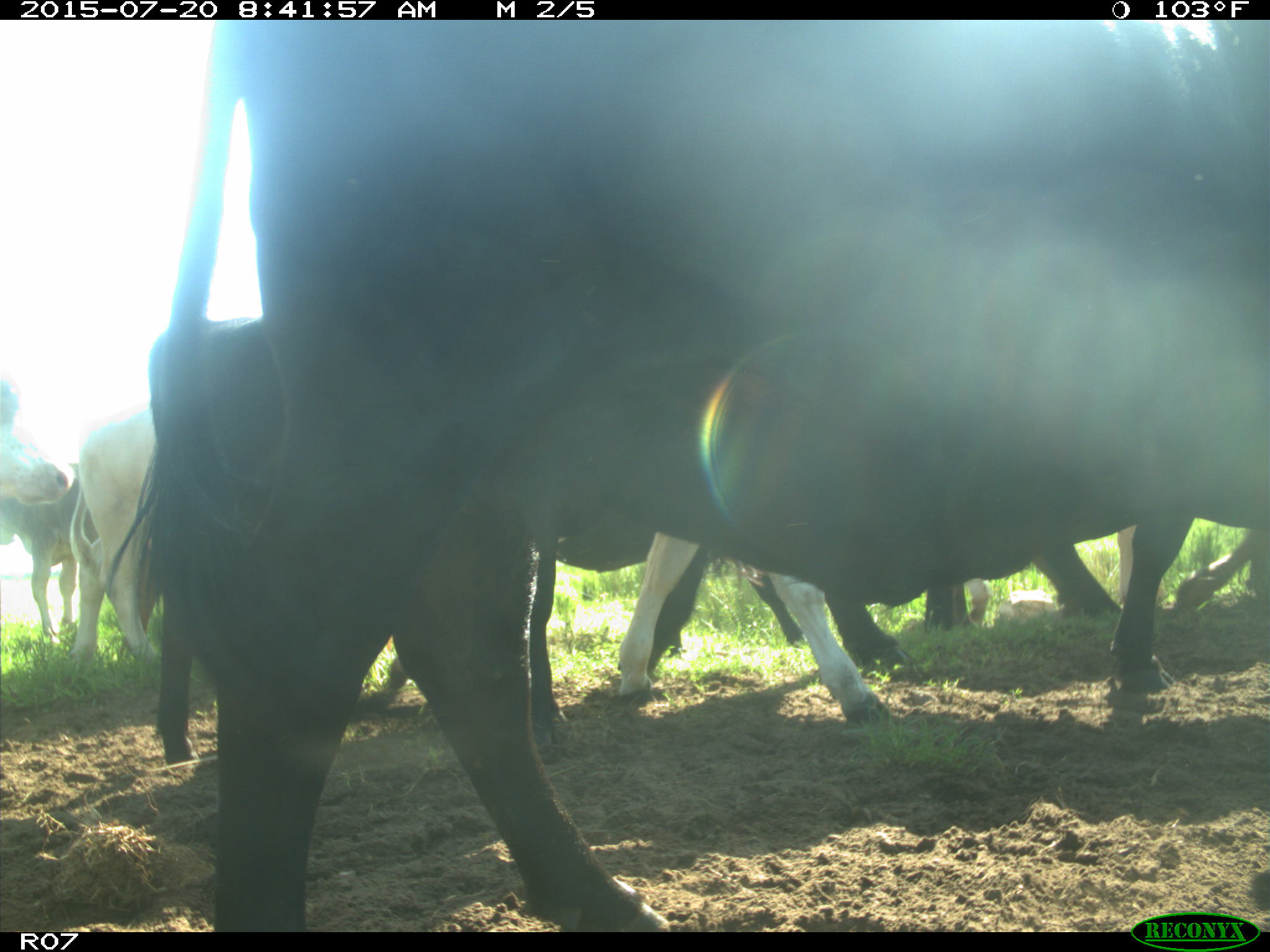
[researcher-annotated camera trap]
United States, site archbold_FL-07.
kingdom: Animalia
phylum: Chordata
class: Mammalia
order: Artiodactyla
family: Bovidae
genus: Bos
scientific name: Bos taurus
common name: domestic cow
Bos taurus (domestic cow).